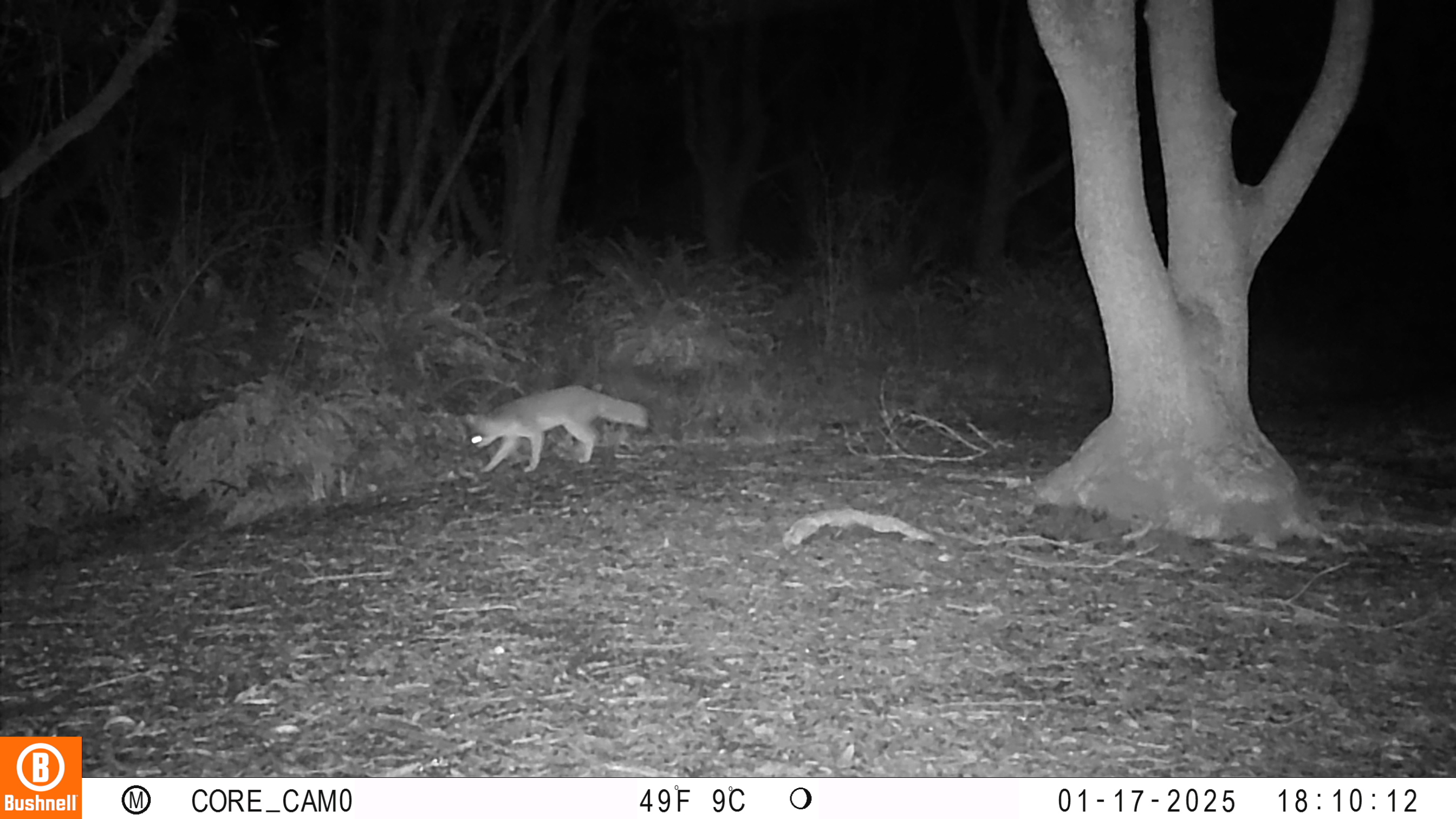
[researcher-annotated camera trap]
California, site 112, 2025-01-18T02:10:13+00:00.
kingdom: Animalia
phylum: Chordata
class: Mammalia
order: Carnivora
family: Canidae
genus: Urocyon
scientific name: Urocyon cinereoargenteus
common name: gray fox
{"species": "gray fox (Urocyon cinereoargenteus)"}